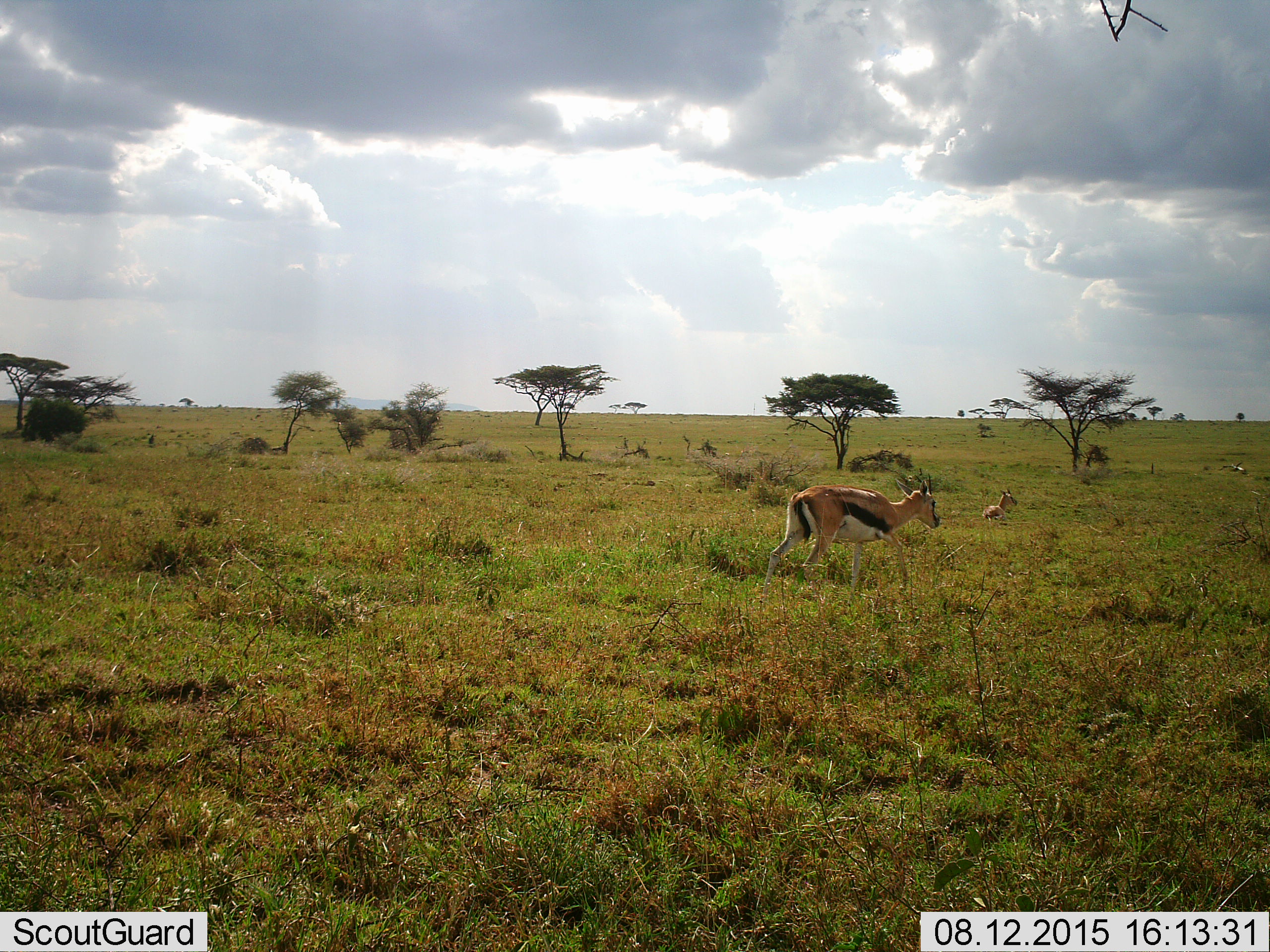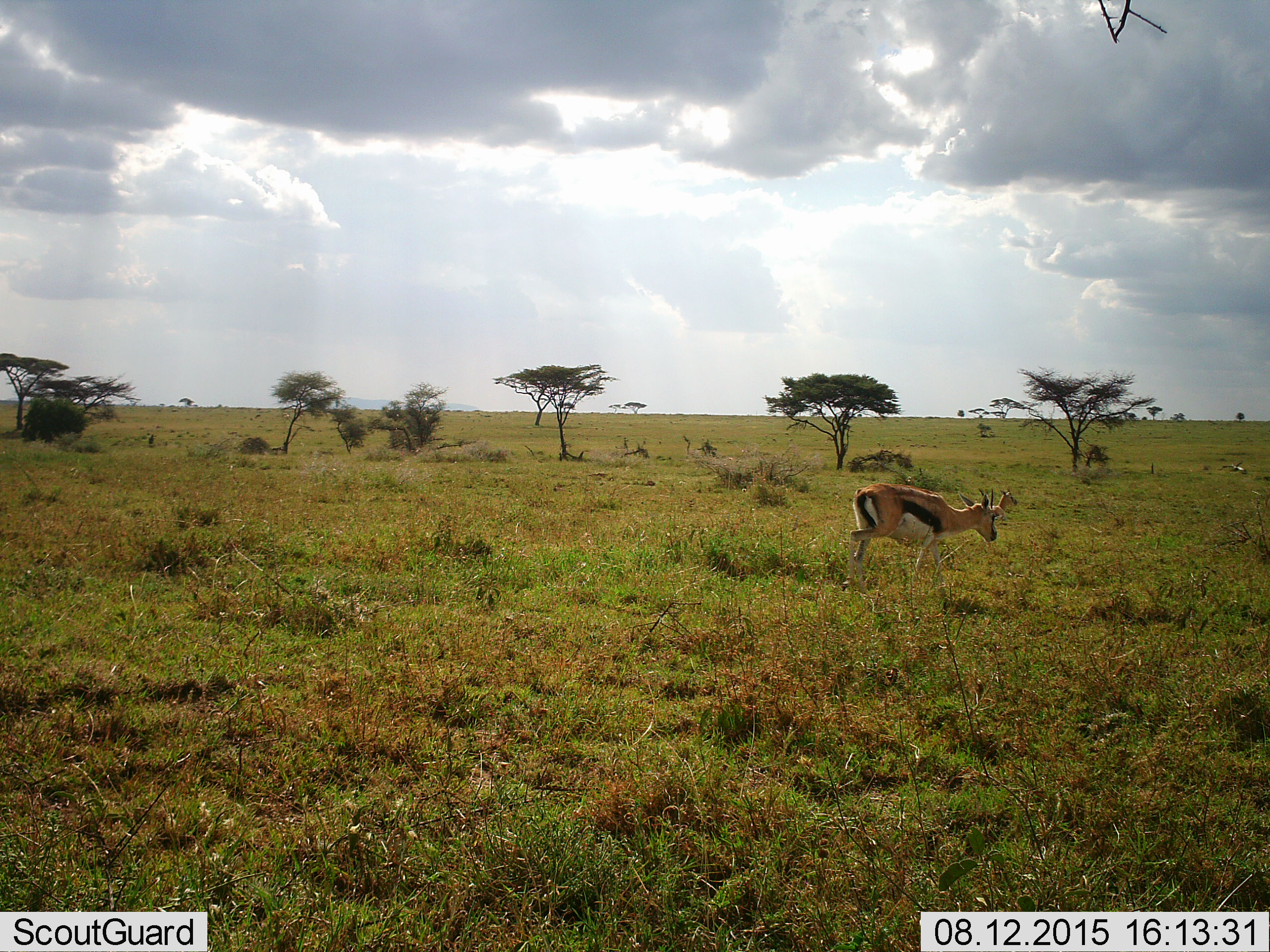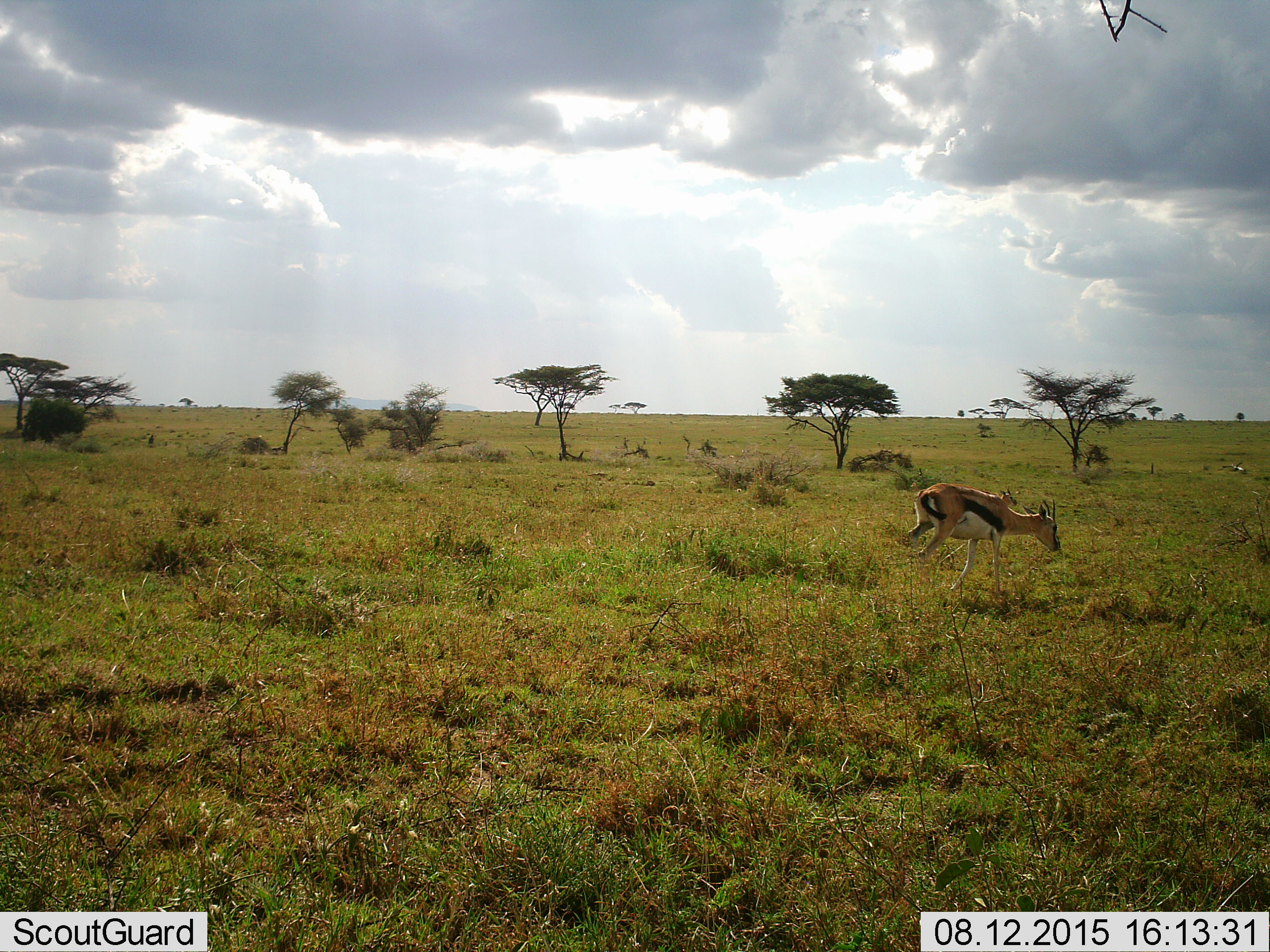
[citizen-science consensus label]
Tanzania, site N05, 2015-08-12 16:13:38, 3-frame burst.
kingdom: Animalia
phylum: Chordata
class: Mammalia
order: Artiodactyla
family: Bovidae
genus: Eudorcas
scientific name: Eudorcas thomsonii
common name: thomson's gazelle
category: gazellethomsons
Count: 2.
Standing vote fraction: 33%.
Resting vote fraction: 33%.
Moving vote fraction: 83%.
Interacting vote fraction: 0%.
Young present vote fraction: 17%.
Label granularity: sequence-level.